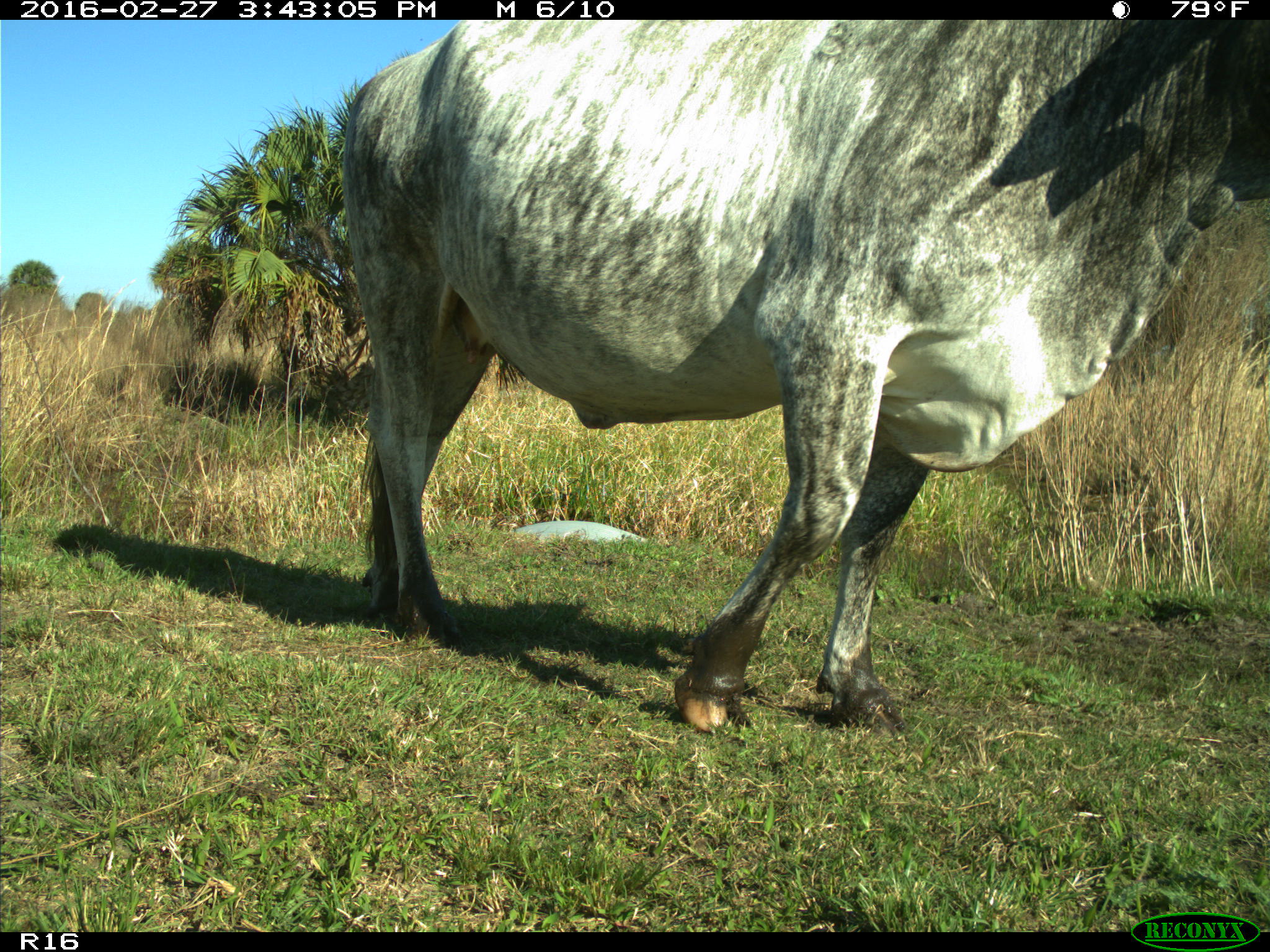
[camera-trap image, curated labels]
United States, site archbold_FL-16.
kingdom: Animalia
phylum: Chordata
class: Mammalia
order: Artiodactyla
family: Bovidae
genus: Bos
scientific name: Bos taurus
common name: domestic cow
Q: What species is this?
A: Bos taurus (domestic cow).